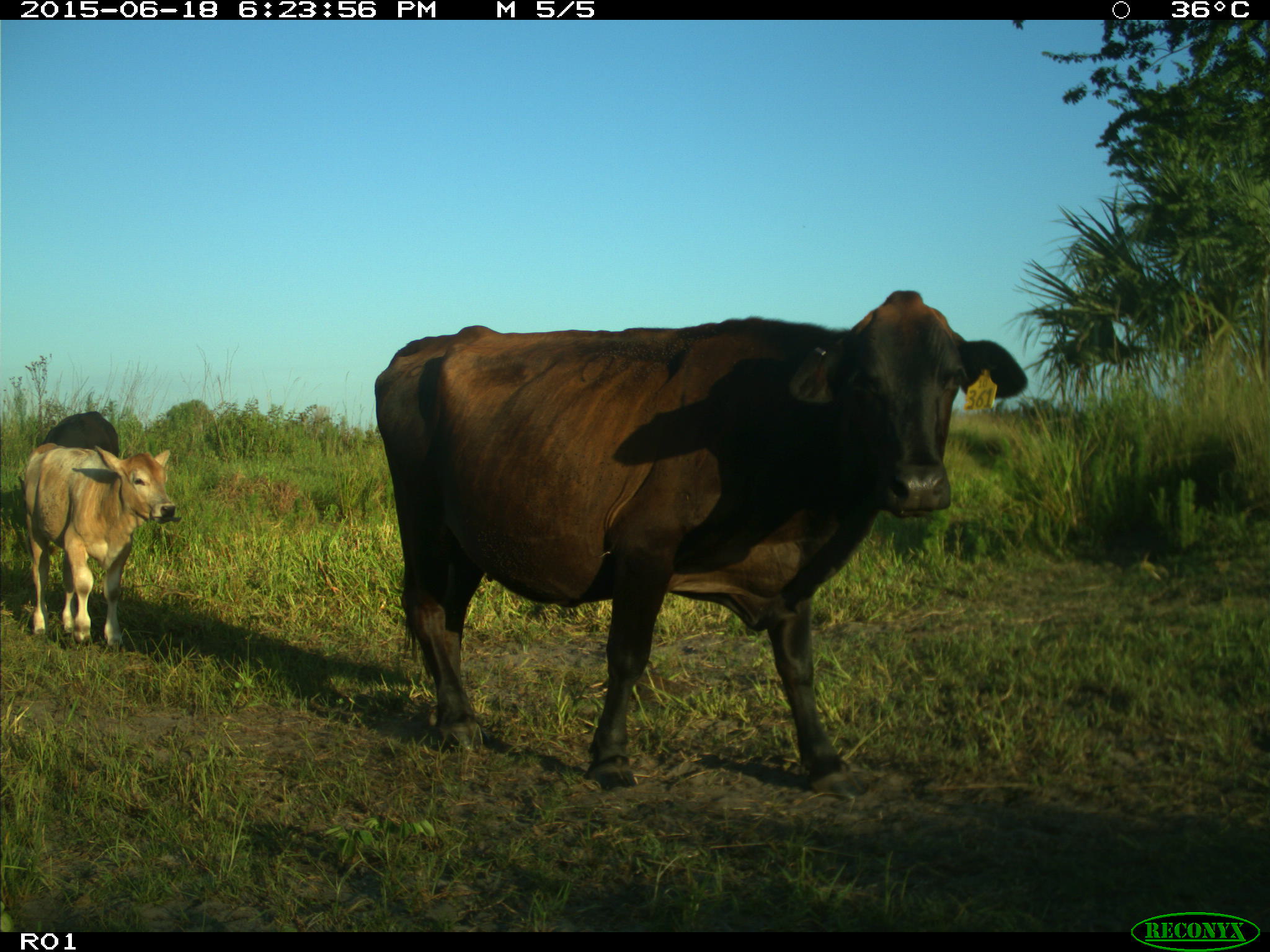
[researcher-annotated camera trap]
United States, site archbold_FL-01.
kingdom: Animalia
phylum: Chordata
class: Mammalia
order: Artiodactyla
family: Bovidae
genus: Bos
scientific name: Bos taurus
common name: domestic cow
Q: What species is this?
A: Bos taurus (domestic cow).